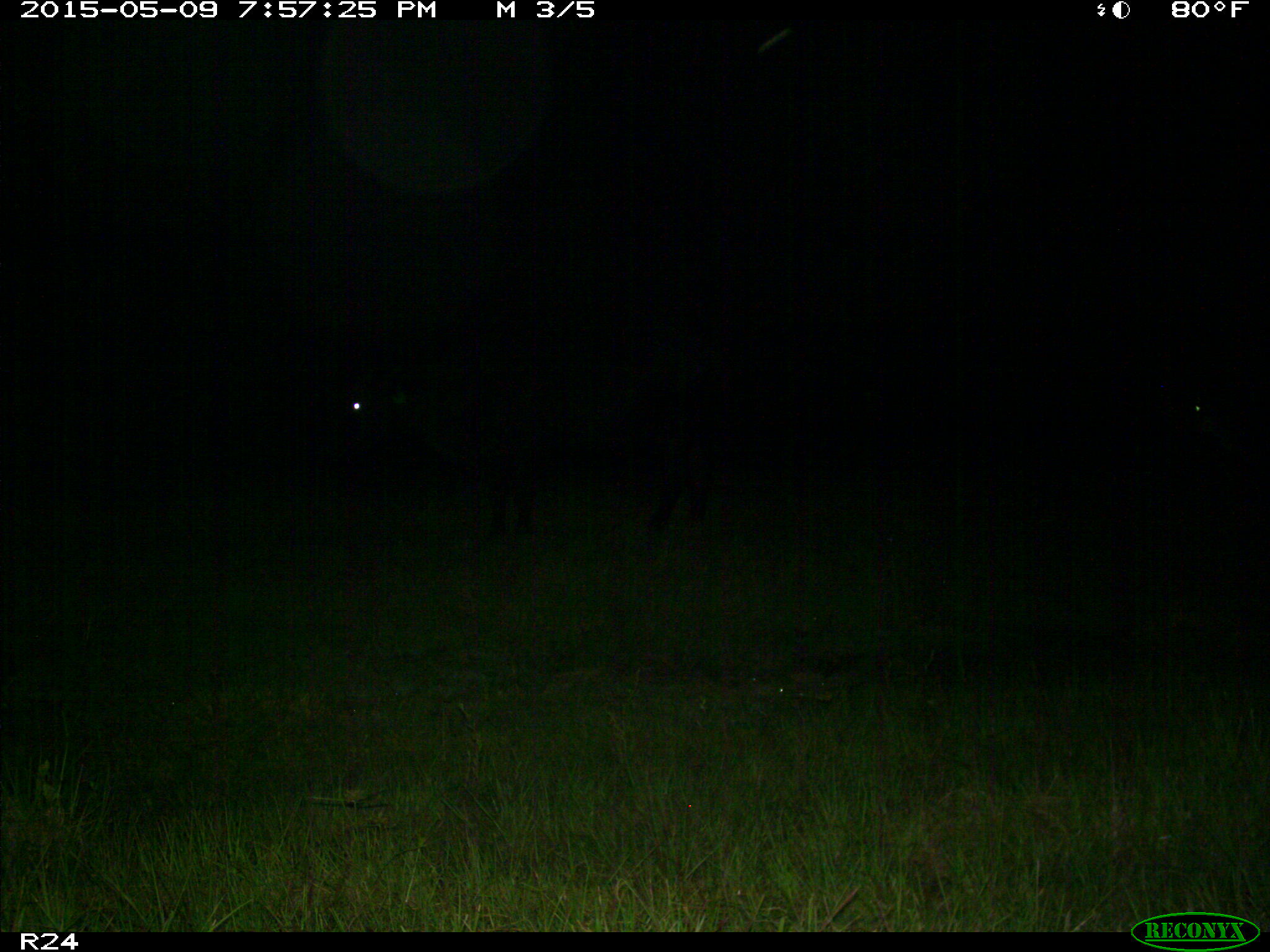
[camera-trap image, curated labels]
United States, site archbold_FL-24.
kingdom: Animalia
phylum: Chordata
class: Mammalia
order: Artiodactyla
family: Bovidae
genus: Bos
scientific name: Bos taurus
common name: domestic cow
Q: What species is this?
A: Bos taurus (domestic cow).